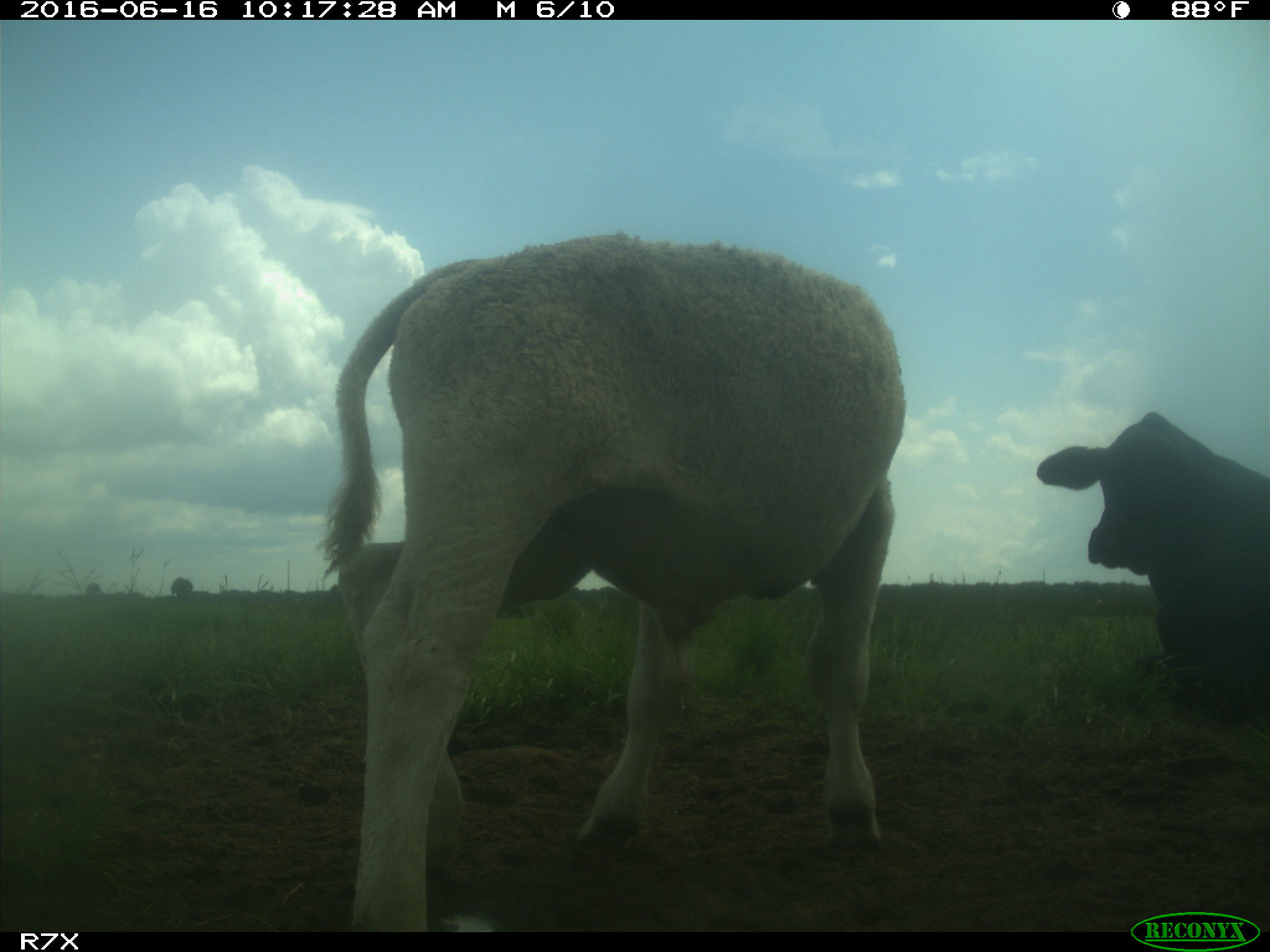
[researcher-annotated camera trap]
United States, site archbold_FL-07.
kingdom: Animalia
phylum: Chordata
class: Mammalia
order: Artiodactyla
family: Bovidae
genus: Bos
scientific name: Bos taurus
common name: domestic cow